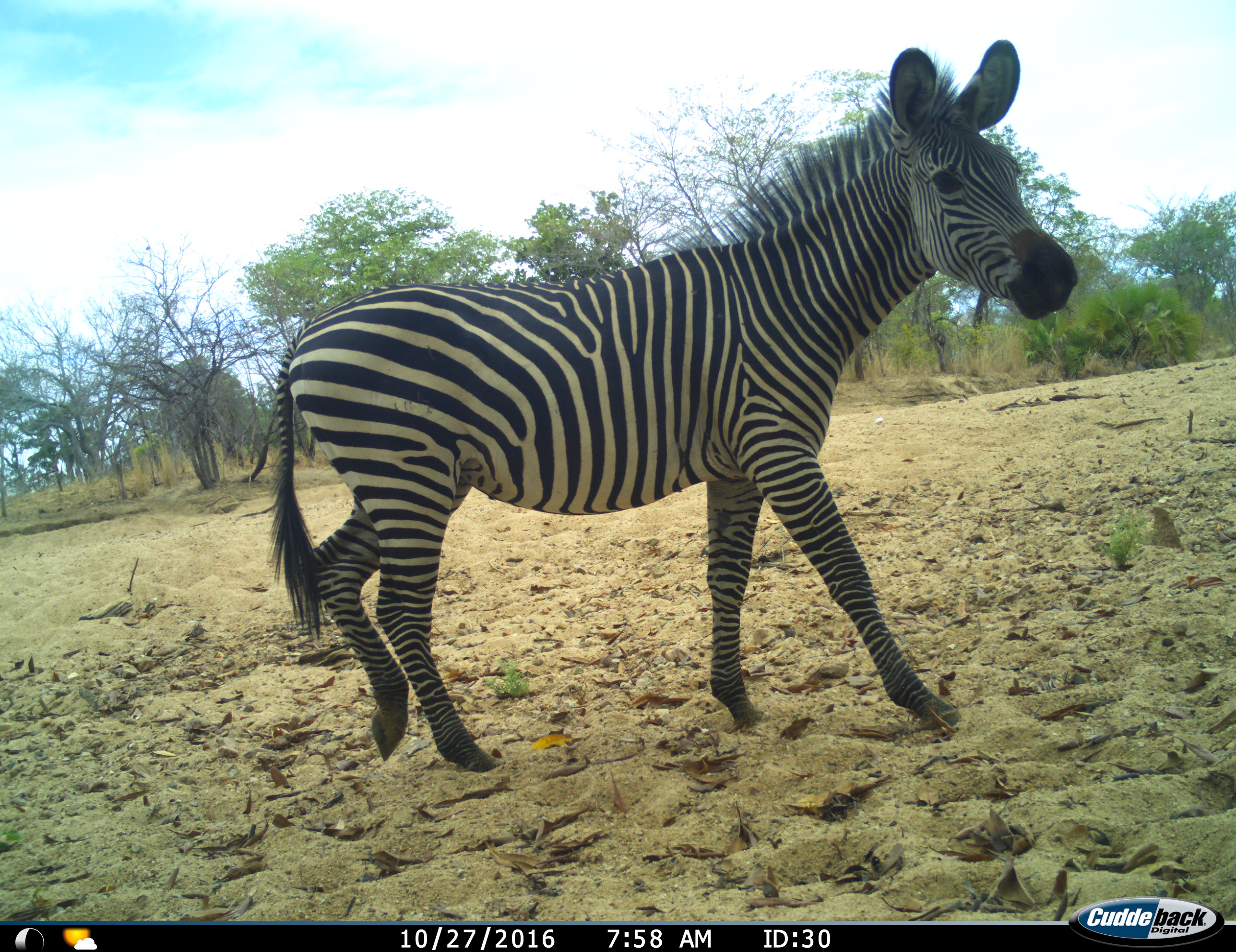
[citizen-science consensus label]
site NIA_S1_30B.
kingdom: Animalia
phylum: Chordata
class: Mammalia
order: Perissodactyla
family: Equidae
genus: Equus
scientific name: Equus quagga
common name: plains zebra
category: zebraplains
Zebraplains (plains zebra) (Equus quagga), count 1. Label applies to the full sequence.